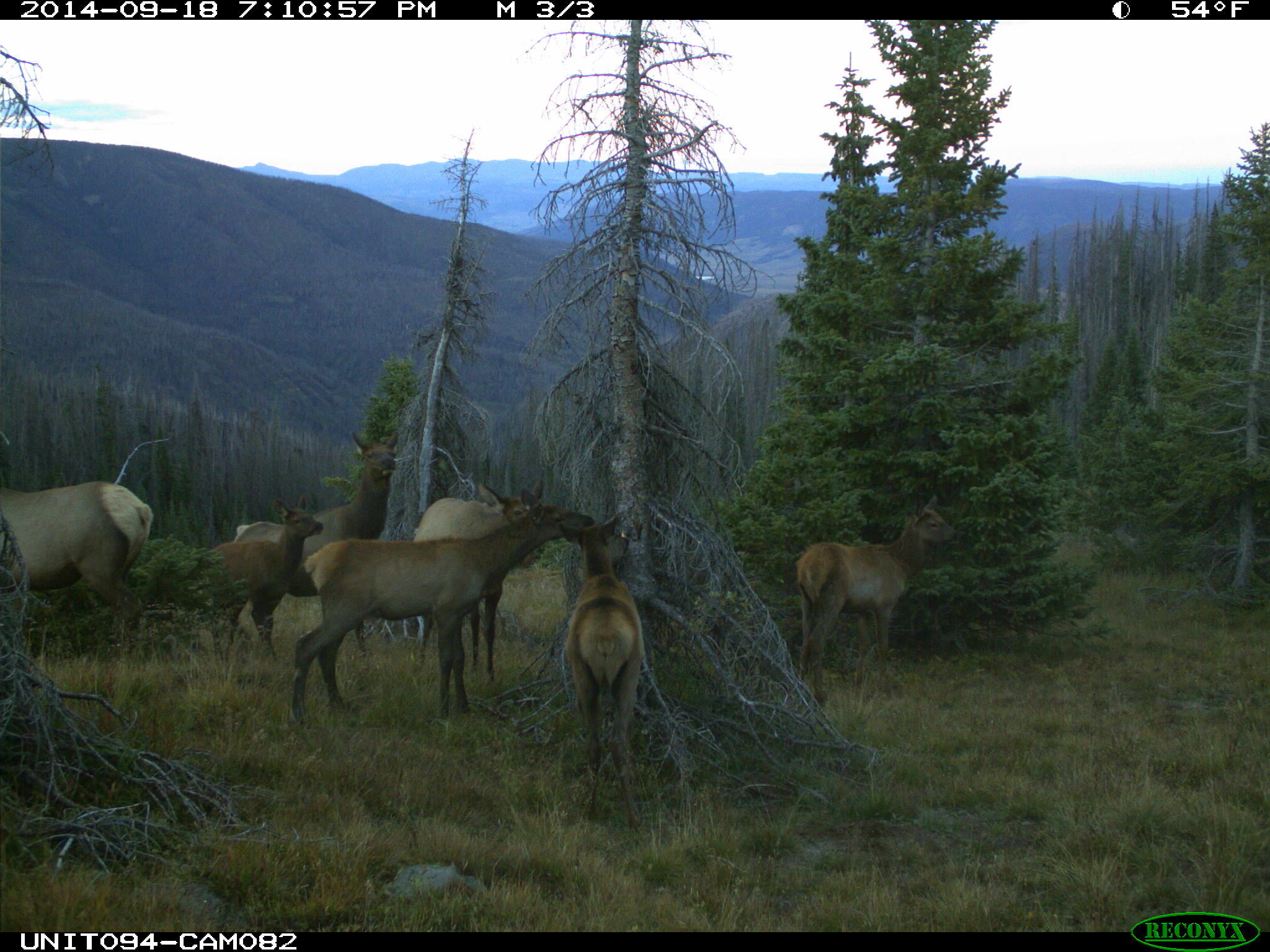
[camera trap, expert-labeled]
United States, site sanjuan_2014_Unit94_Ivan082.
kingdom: Animalia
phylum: Chordata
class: Mammalia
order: Artiodactyla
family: Cervidae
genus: Cervus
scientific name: Cervus elaphus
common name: red deer